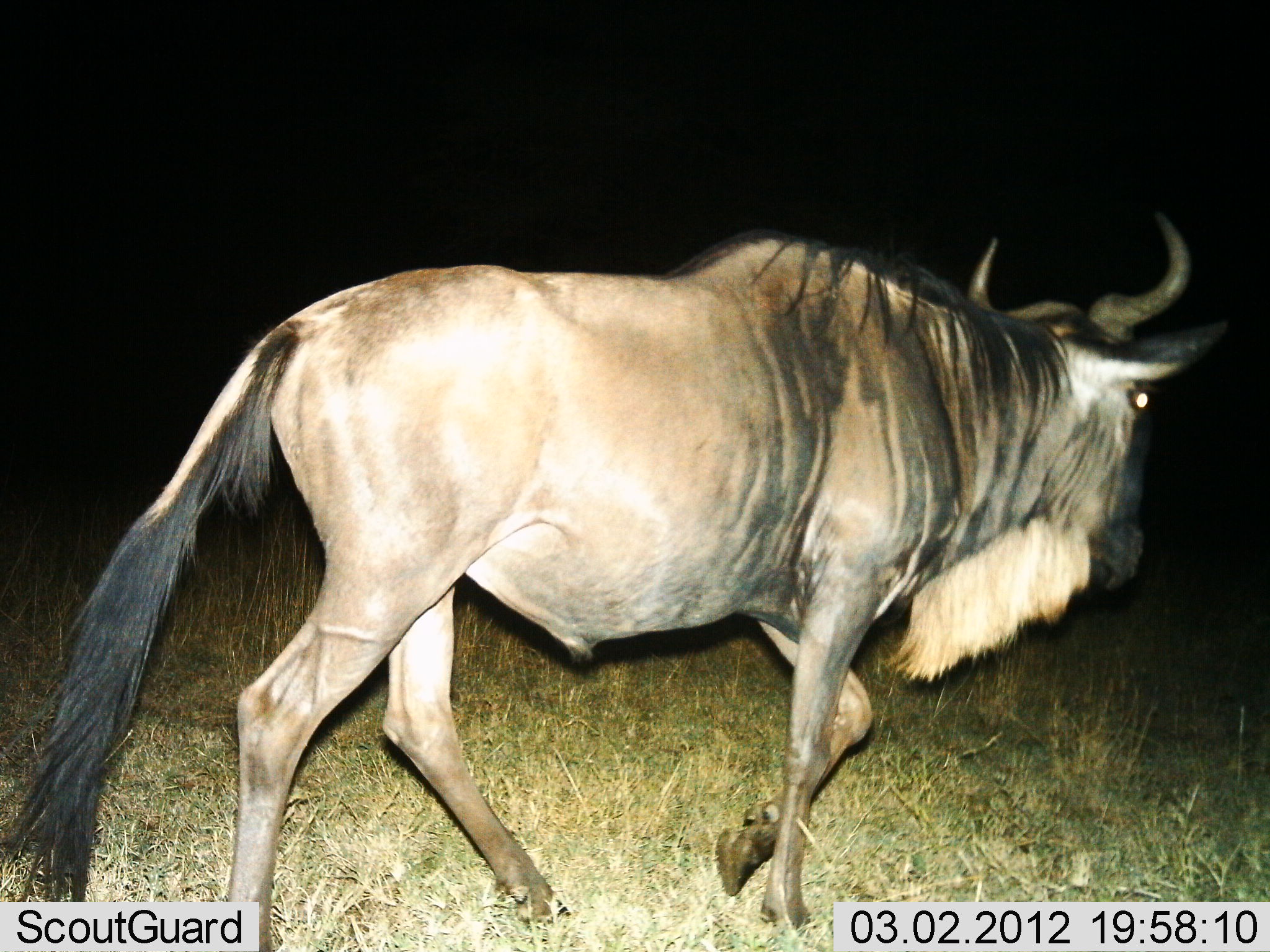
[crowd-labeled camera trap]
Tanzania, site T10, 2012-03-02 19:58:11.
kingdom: Animalia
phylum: Chordata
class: Mammalia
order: Artiodactyla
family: Bovidae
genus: Connochaetes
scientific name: Connochaetes taurinus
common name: blue wildebeest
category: wildebeest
Wildebeest (blue wildebeest) (Connochaetes taurinus), count 1. Behavior (volunteer vote fractions): standing 0%, resting 0%, moving 100%, interacting 0%. Young present (vote fraction): 0%. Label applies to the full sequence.